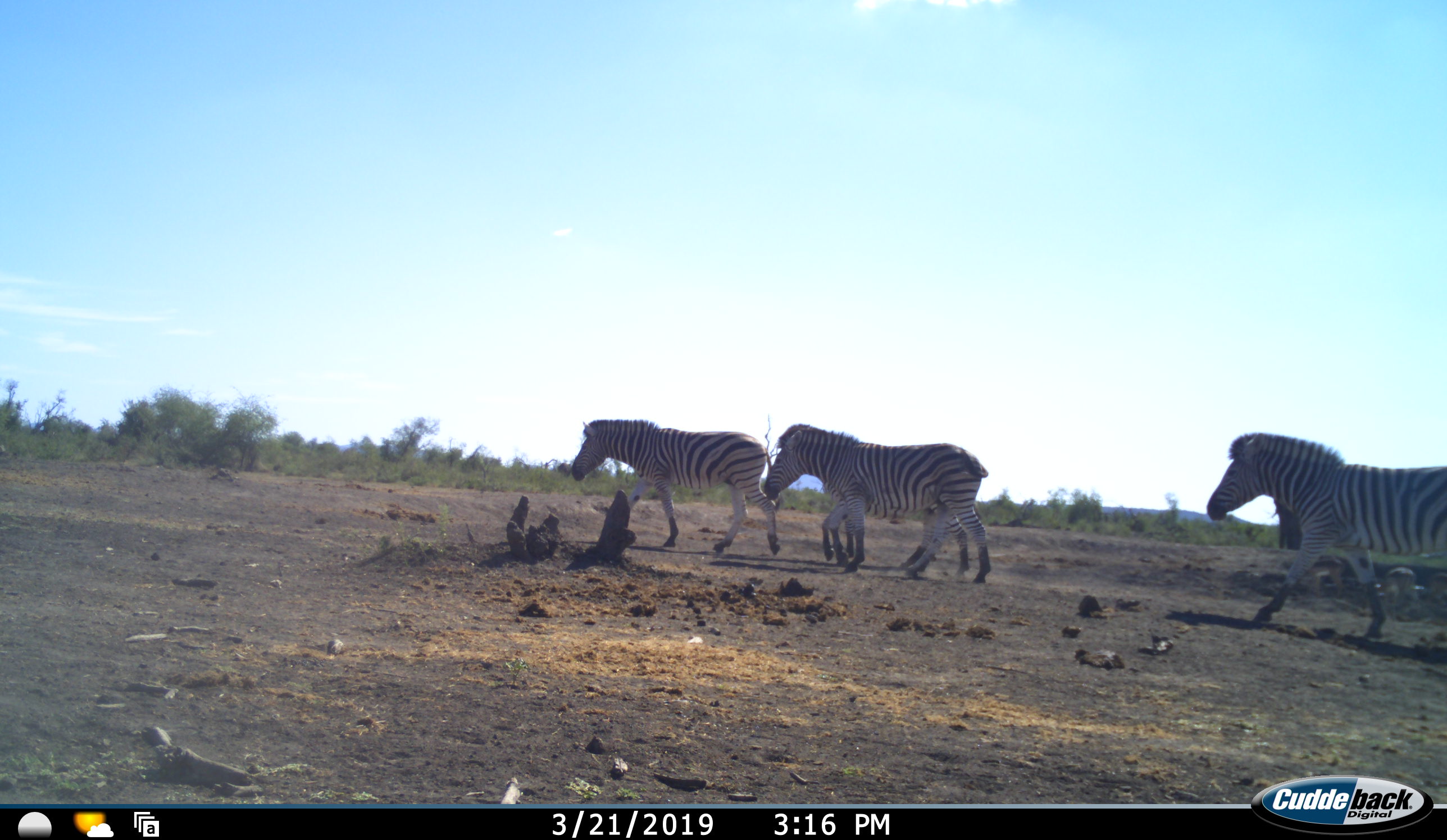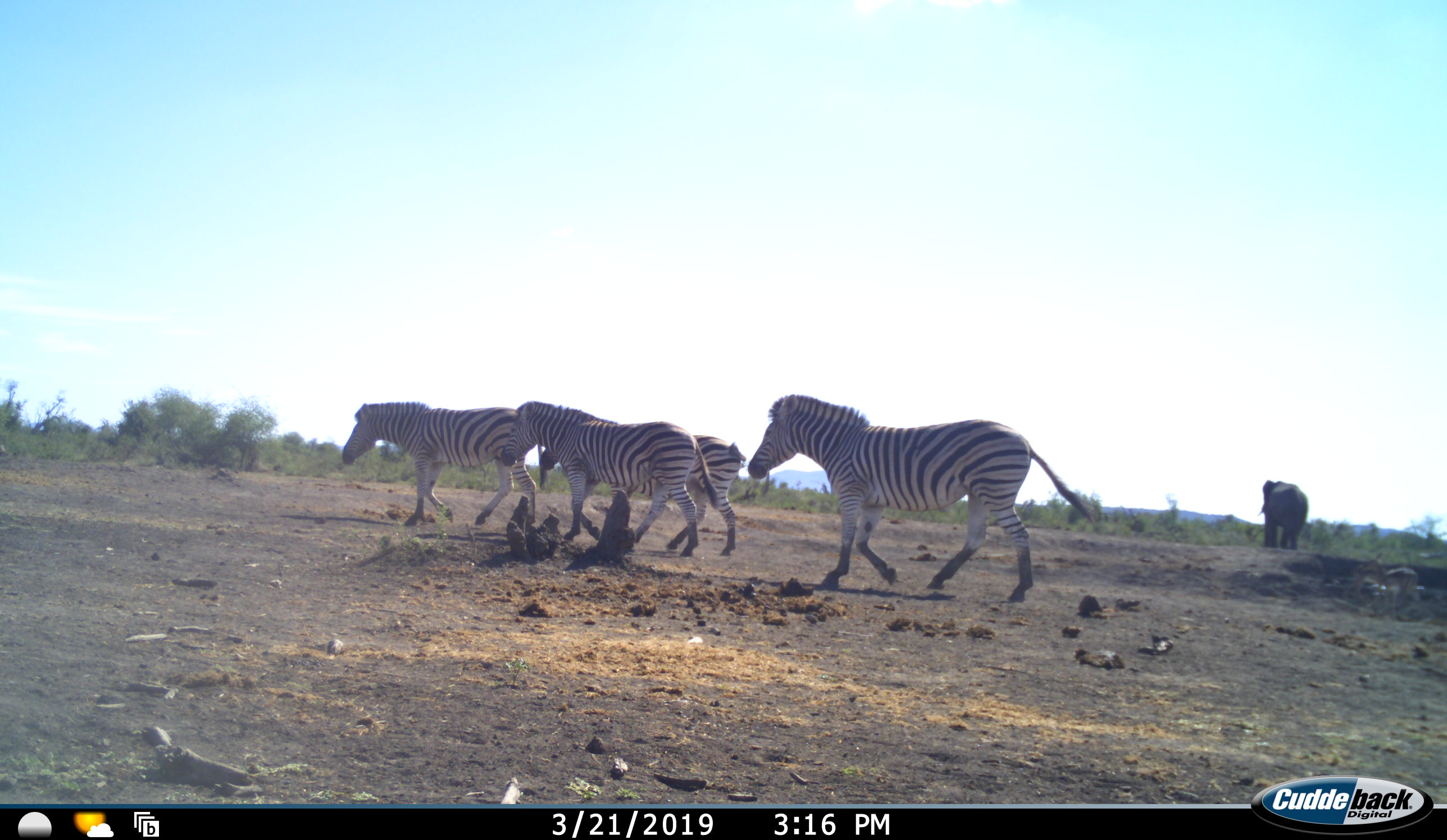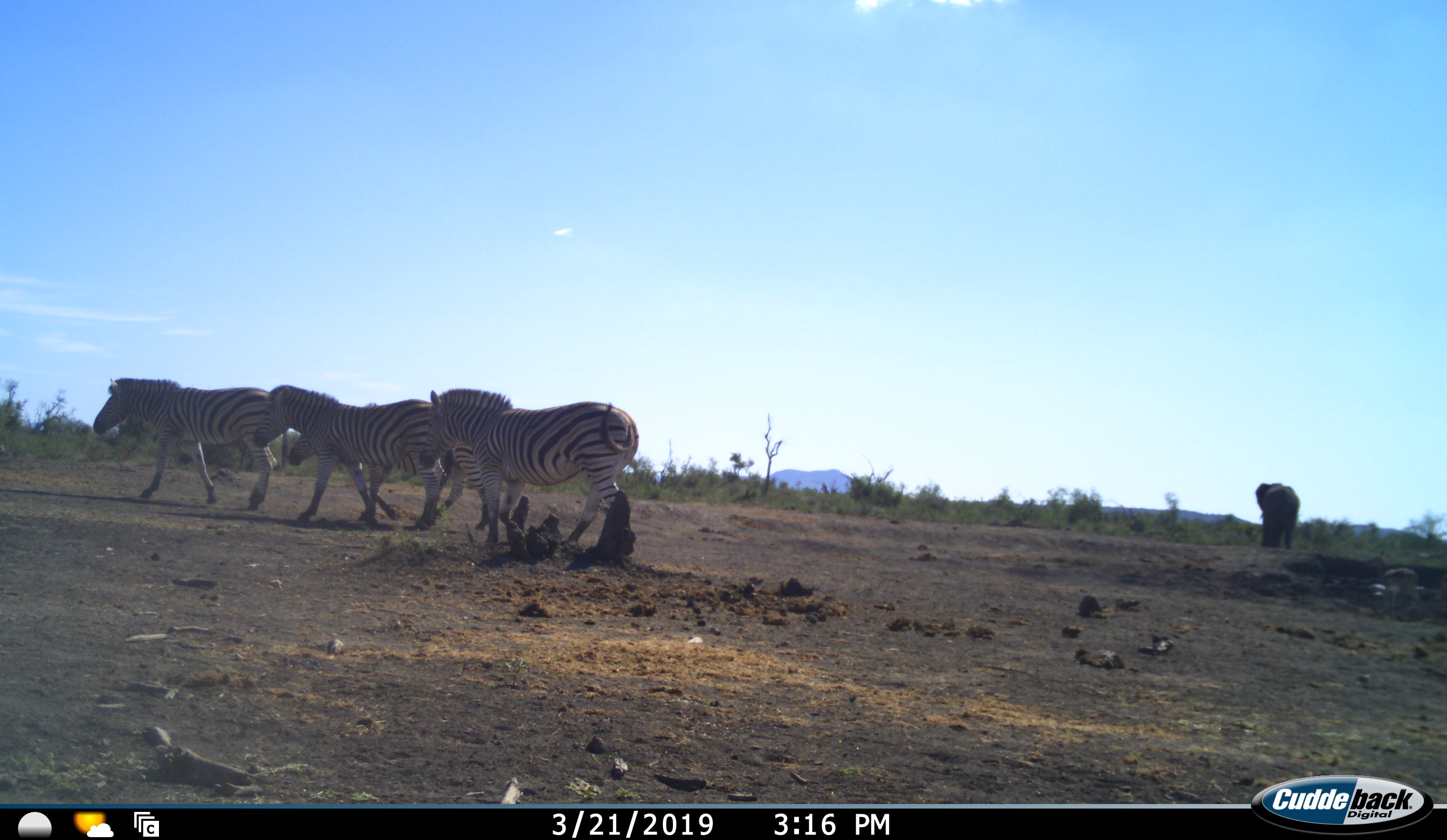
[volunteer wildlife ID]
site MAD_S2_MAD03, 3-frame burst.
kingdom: Animalia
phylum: Chordata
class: Mammalia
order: Proboscidea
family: Elephantidae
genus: Loxodonta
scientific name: Loxodonta africana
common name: african bush elephant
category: elephant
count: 1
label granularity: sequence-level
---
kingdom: Animalia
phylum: Chordata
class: Mammalia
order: Perissodactyla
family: Equidae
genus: Equus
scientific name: Equus quagga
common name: plains zebra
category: zebraplains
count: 4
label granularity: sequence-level